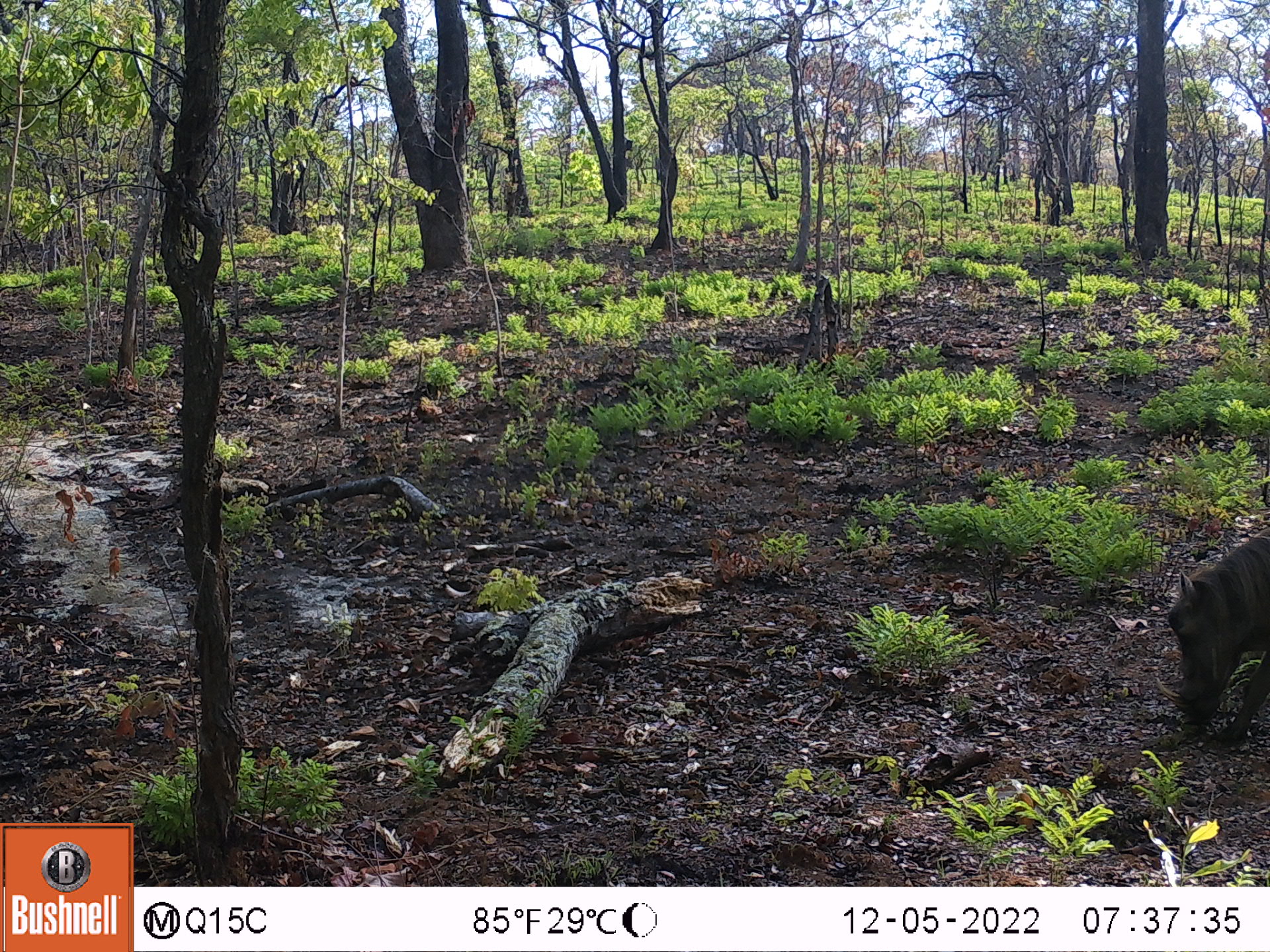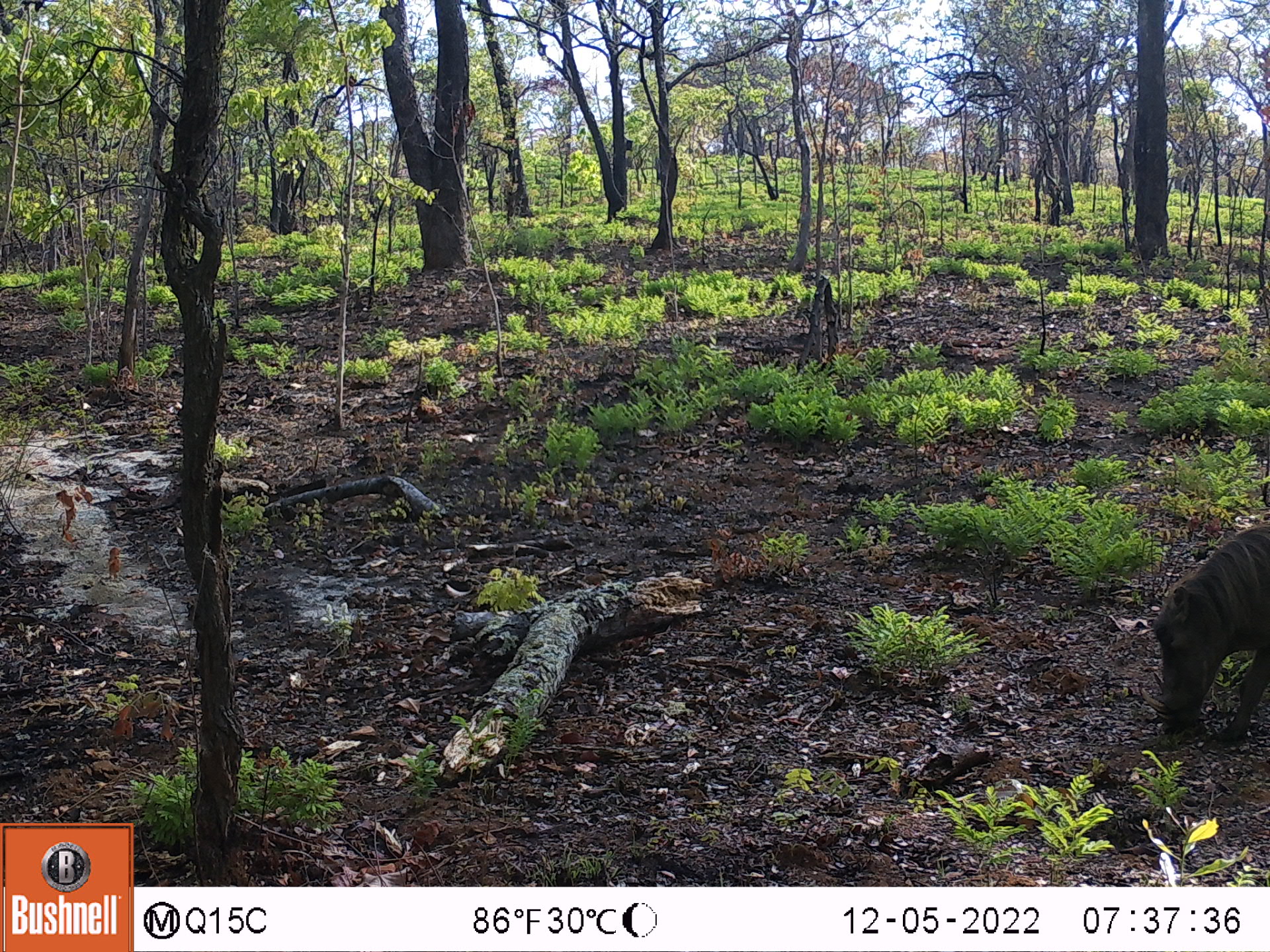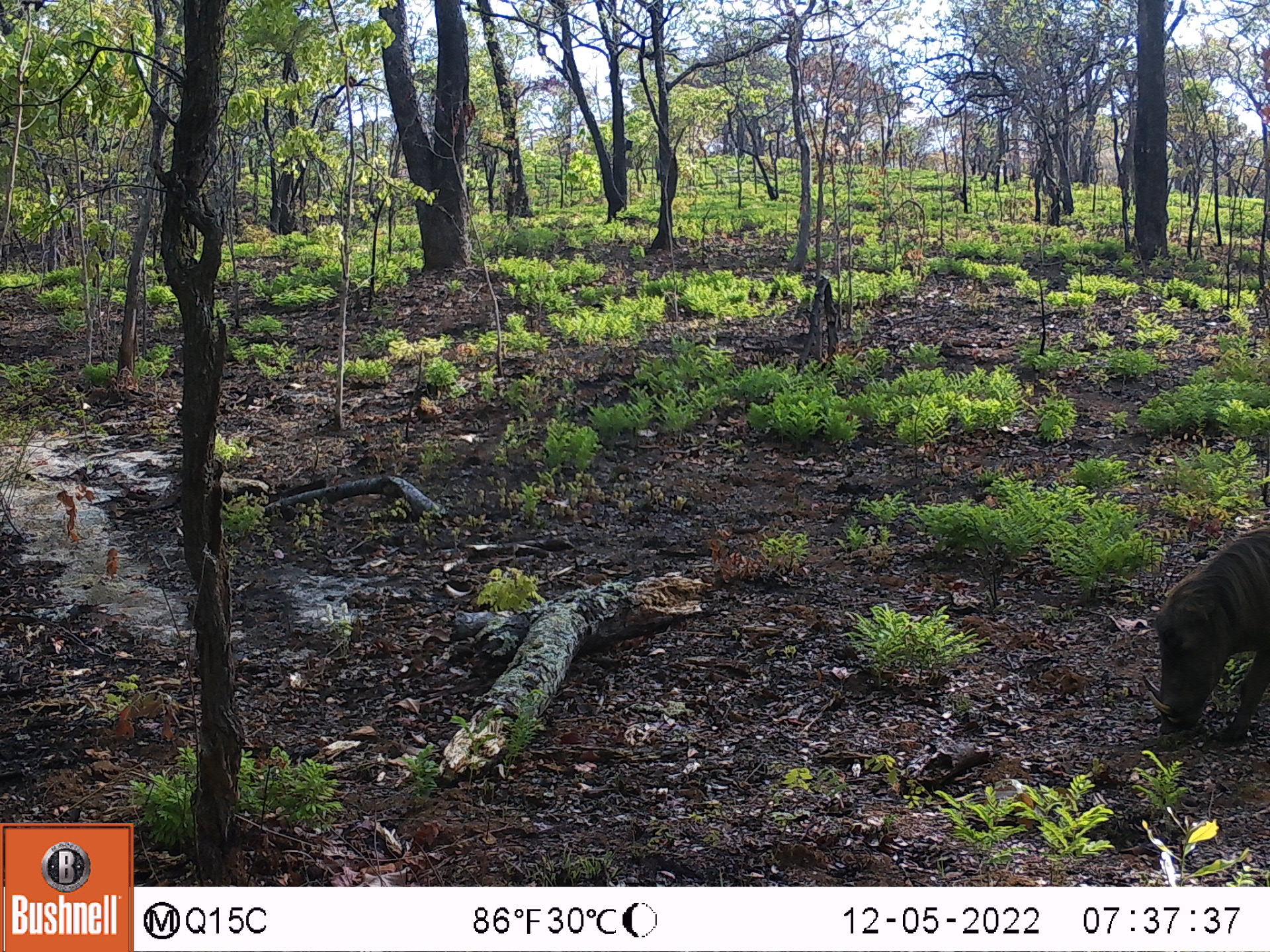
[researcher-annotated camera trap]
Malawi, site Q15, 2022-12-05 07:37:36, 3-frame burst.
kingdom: Animalia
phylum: Chordata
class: Mammalia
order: Artiodactyla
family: Suidae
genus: Phacochoerus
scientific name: Phacochoerus africanus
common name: common warthog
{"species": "common warthog (Phacochoerus africanus)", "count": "1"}